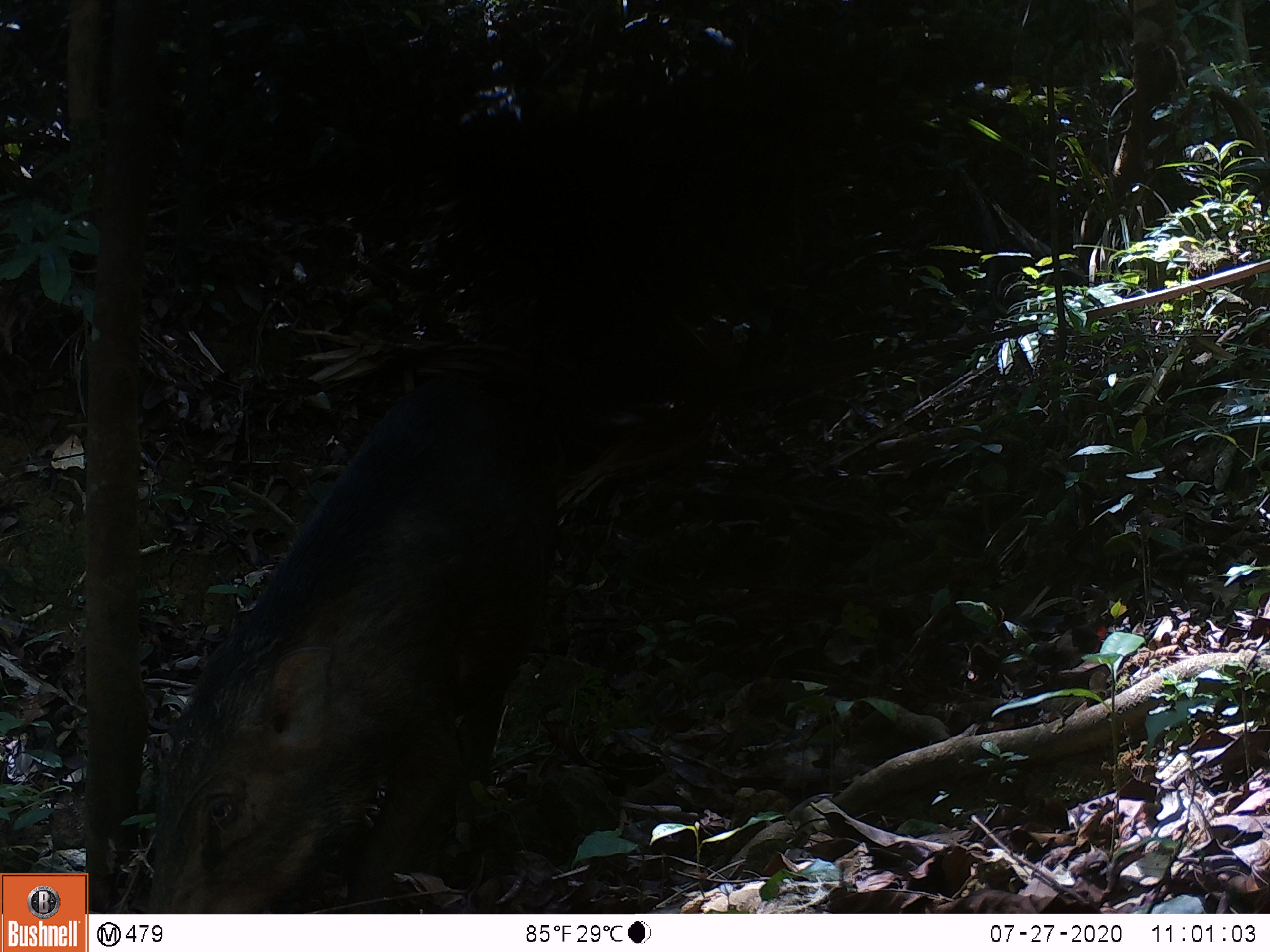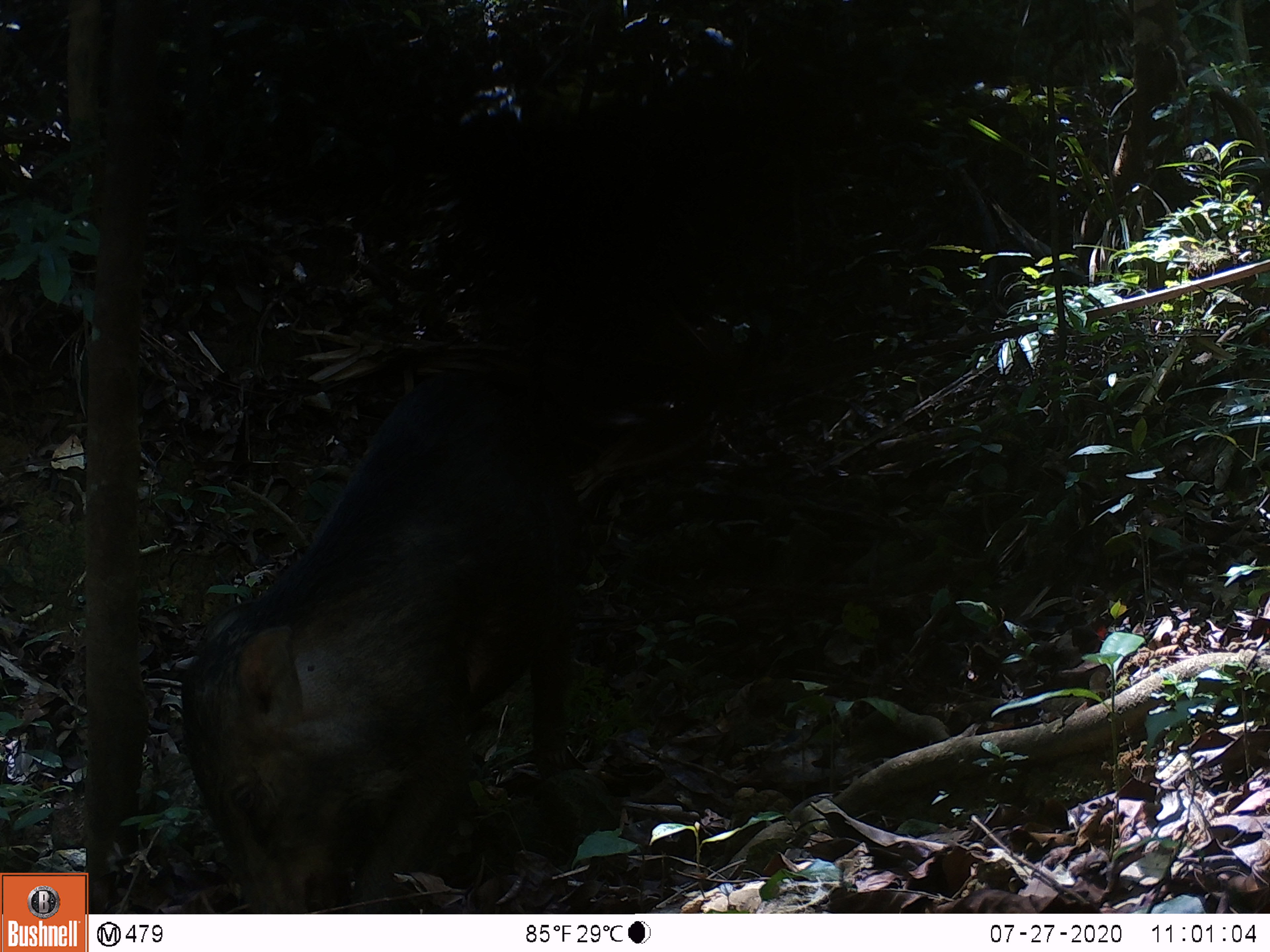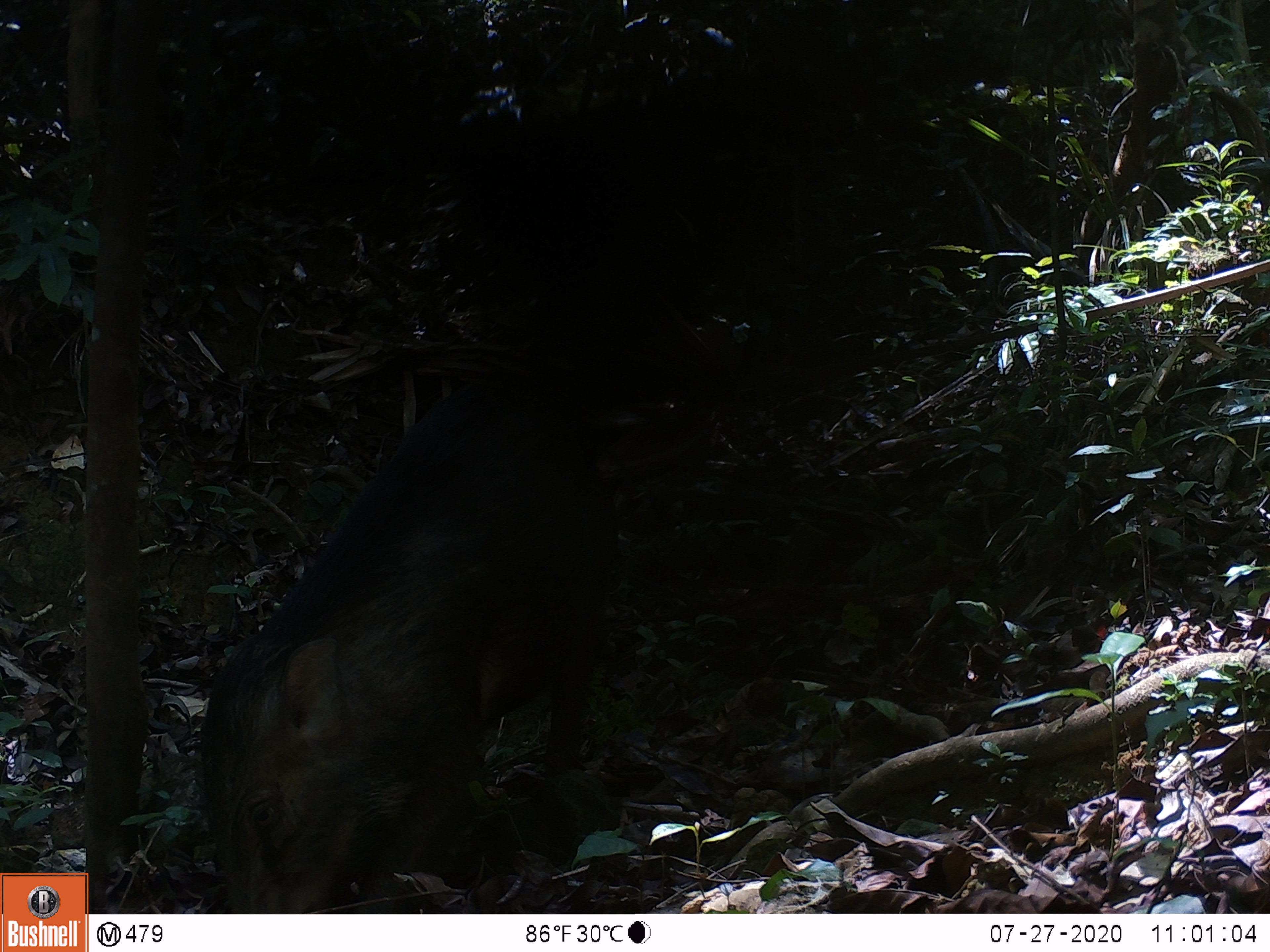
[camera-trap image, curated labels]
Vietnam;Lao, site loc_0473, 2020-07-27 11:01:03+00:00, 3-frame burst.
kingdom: Animalia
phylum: Chordata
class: Mammalia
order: Artiodactyla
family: Suidae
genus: Sus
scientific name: Sus scrofa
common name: eurasian wild pig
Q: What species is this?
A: Eurasian wild pig (Sus scrofa).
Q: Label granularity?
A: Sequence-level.